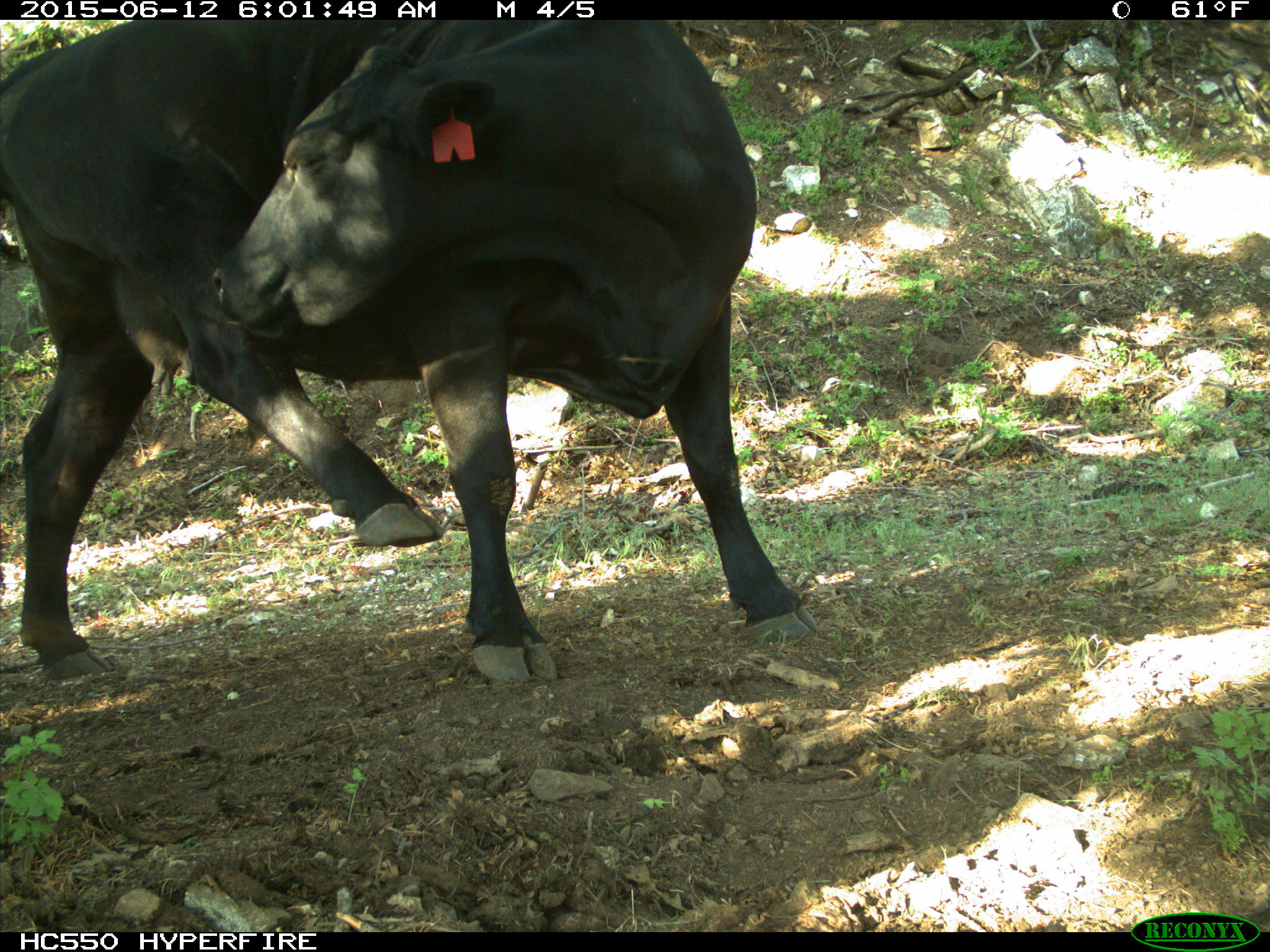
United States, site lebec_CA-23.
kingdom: Animalia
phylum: Chordata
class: Mammalia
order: Artiodactyla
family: Bovidae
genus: Bos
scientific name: Bos taurus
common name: domestic cow